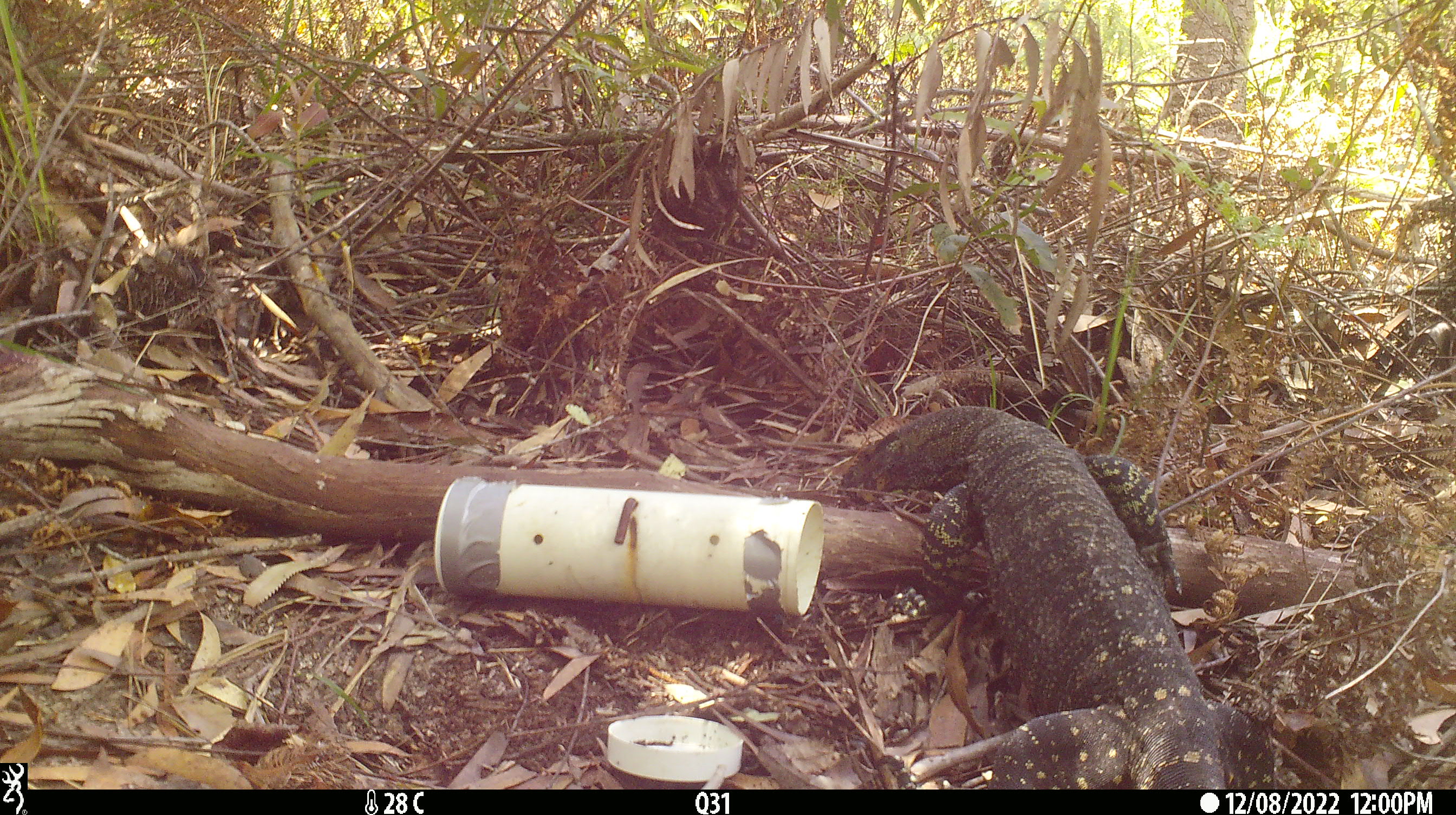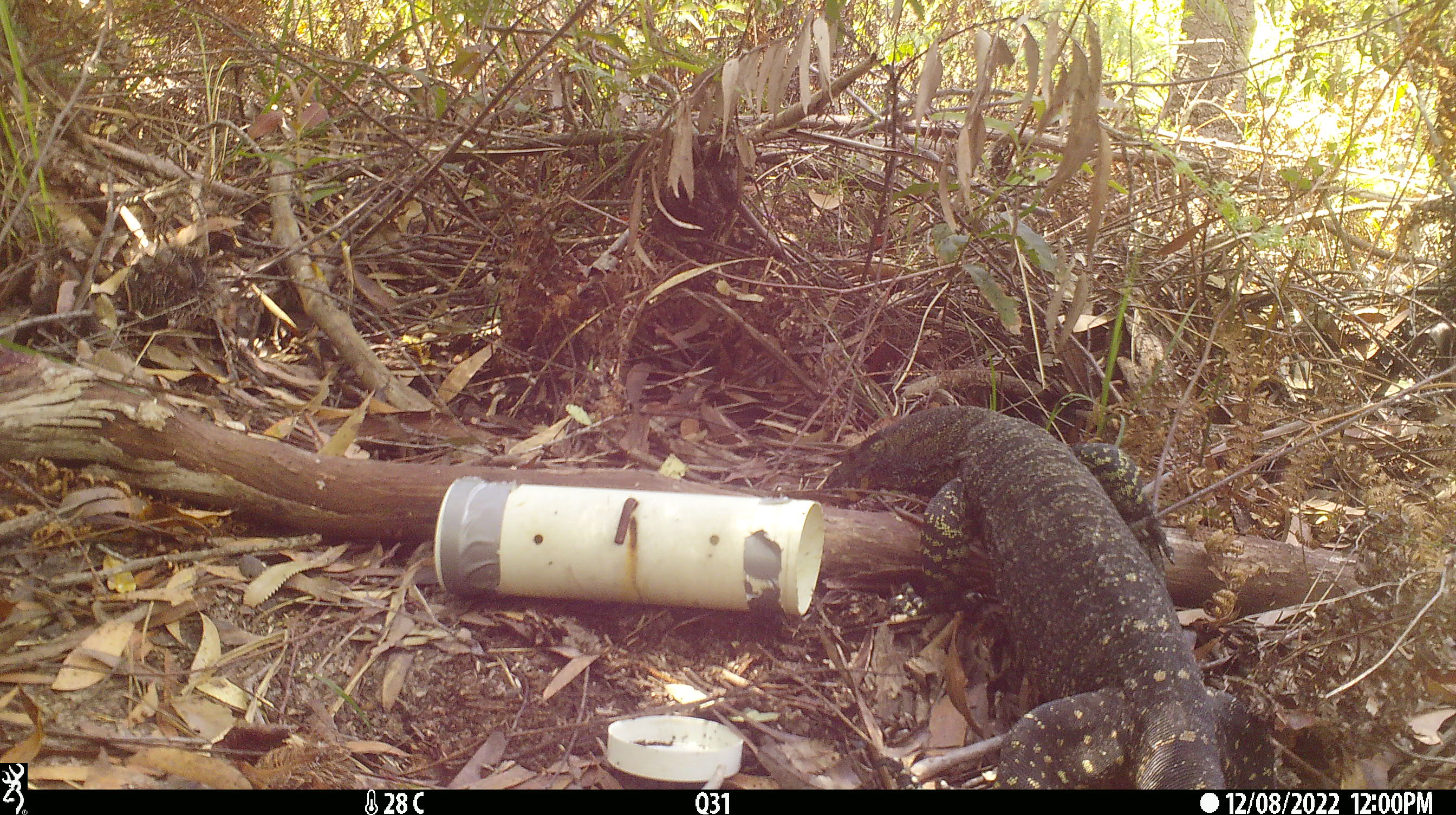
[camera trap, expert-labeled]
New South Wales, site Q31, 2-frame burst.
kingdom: Animalia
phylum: Chordata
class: Reptilia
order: Squamata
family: Varanidae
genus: Varanus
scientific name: Varanus varius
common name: lace monitor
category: goanna